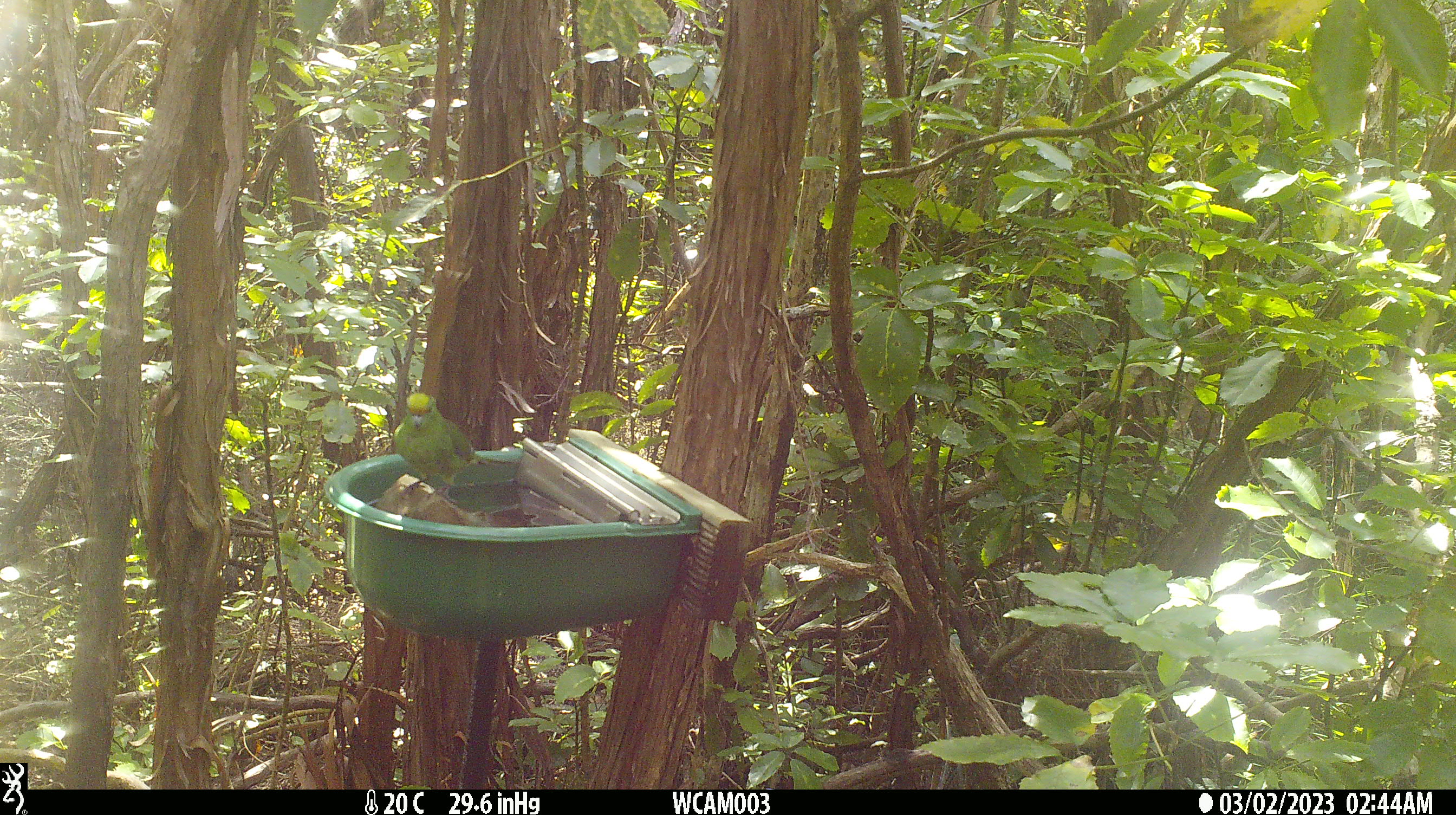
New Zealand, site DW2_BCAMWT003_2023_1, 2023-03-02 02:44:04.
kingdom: Animalia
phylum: Chordata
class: Aves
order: Psittaciformes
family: Psittaculidae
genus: Cyanoramphus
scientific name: Cyanoramphus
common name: parakeet